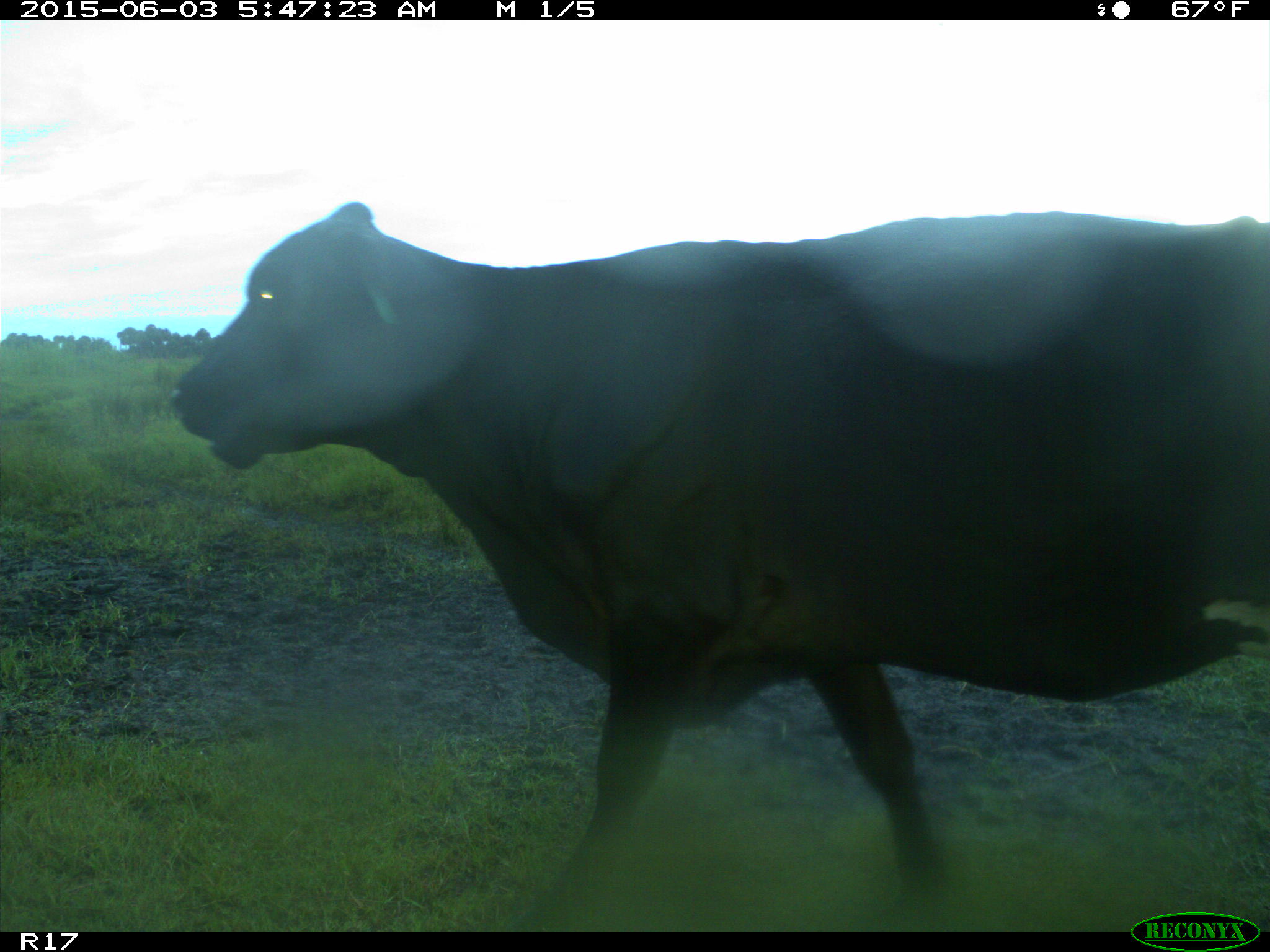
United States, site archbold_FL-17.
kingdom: Animalia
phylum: Chordata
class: Mammalia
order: Artiodactyla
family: Bovidae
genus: Bos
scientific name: Bos taurus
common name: domestic cow